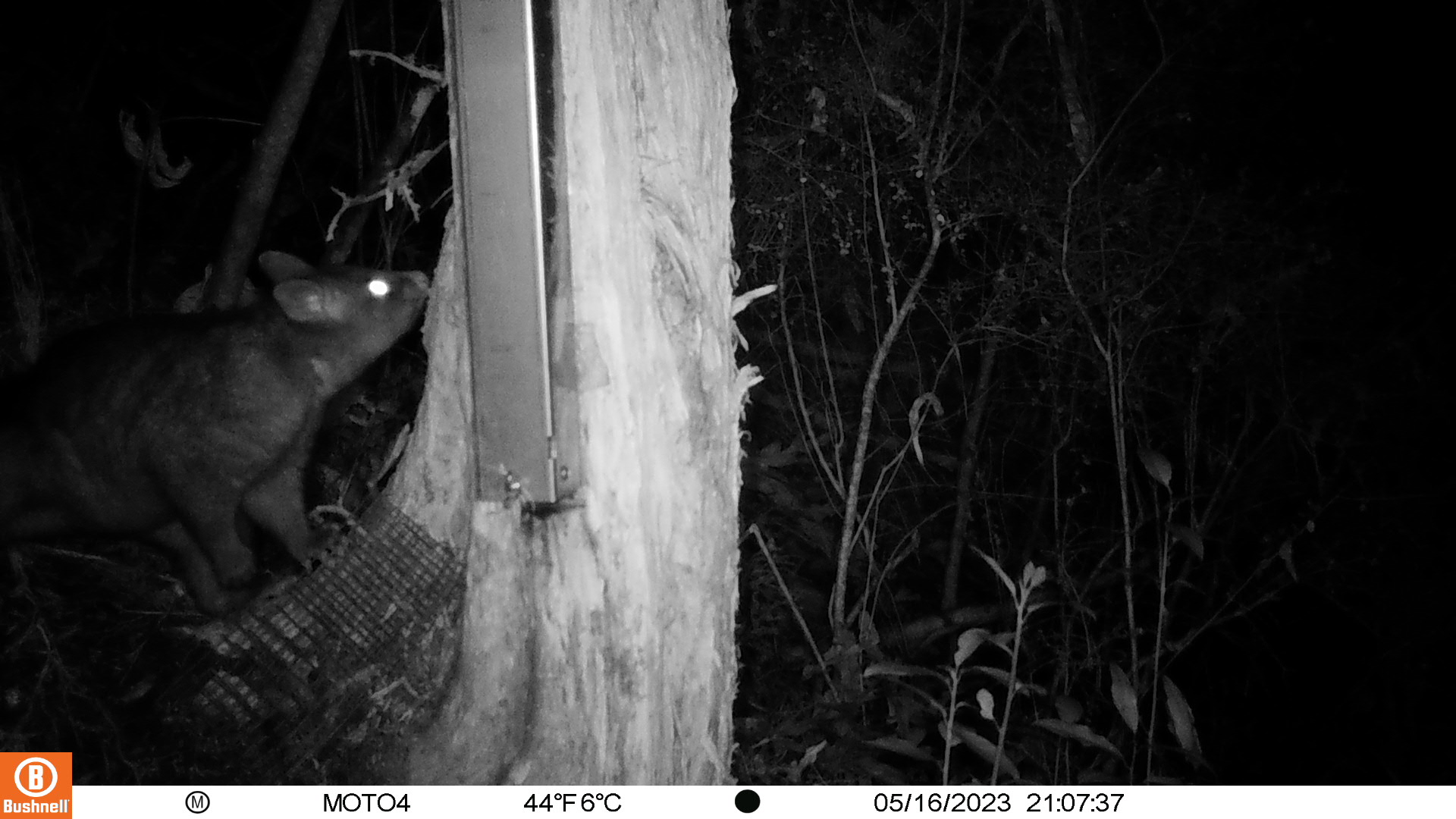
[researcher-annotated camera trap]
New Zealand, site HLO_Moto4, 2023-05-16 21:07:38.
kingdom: Animalia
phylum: Chordata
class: Mammalia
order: Diprotodontia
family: Phalangeridae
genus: Trichosurus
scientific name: Trichosurus vulpecula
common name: common brushtail possum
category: possum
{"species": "possum (common brushtail possum) (Trichosurus vulpecula)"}